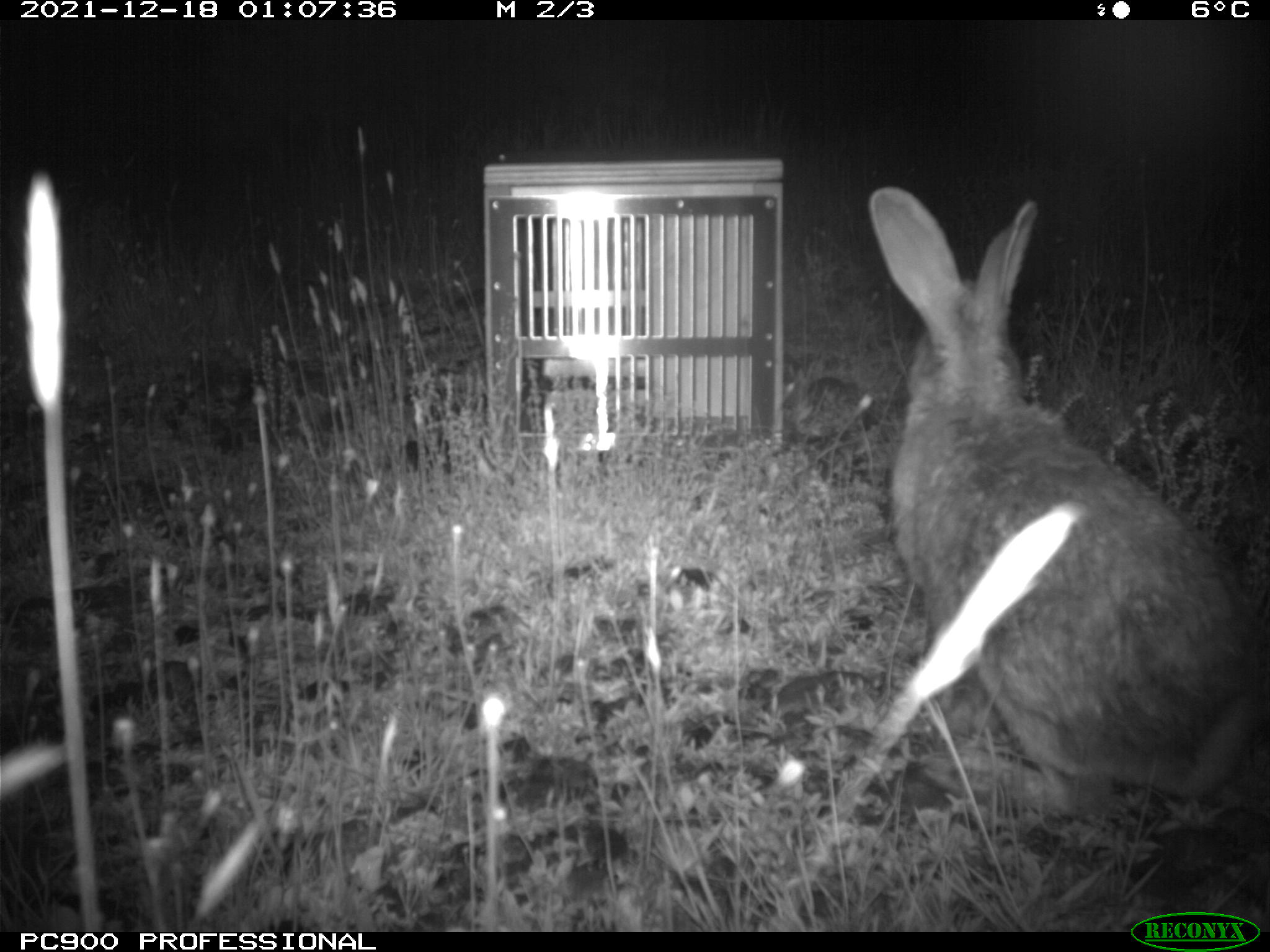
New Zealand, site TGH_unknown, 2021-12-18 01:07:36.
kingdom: Animalia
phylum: Chordata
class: Mammalia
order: Lagomorpha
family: Leporidae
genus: Oryctolagus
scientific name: Oryctolagus cuniculus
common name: european rabbit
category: rabbit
Rabbit (european rabbit) (Oryctolagus cuniculus).